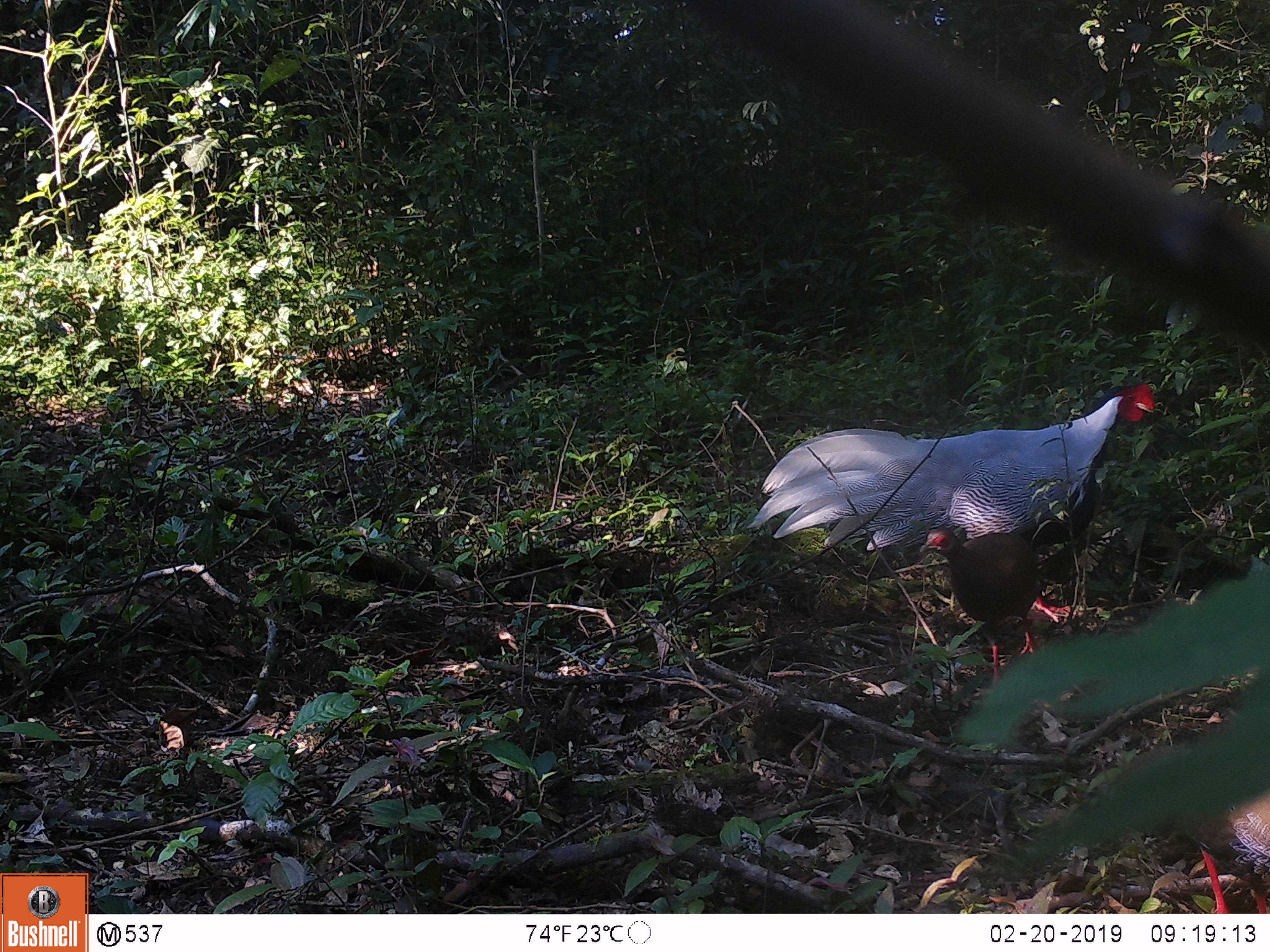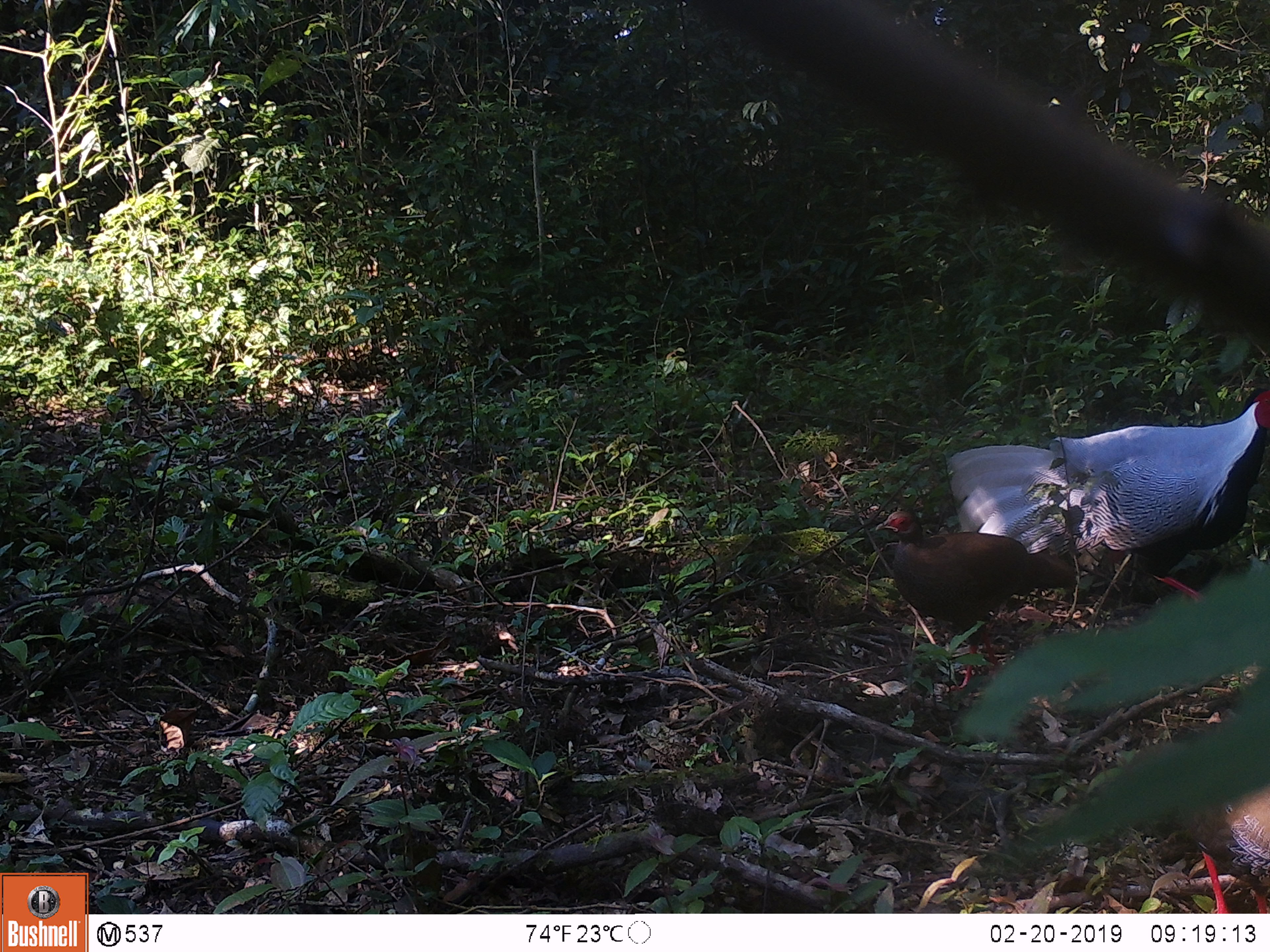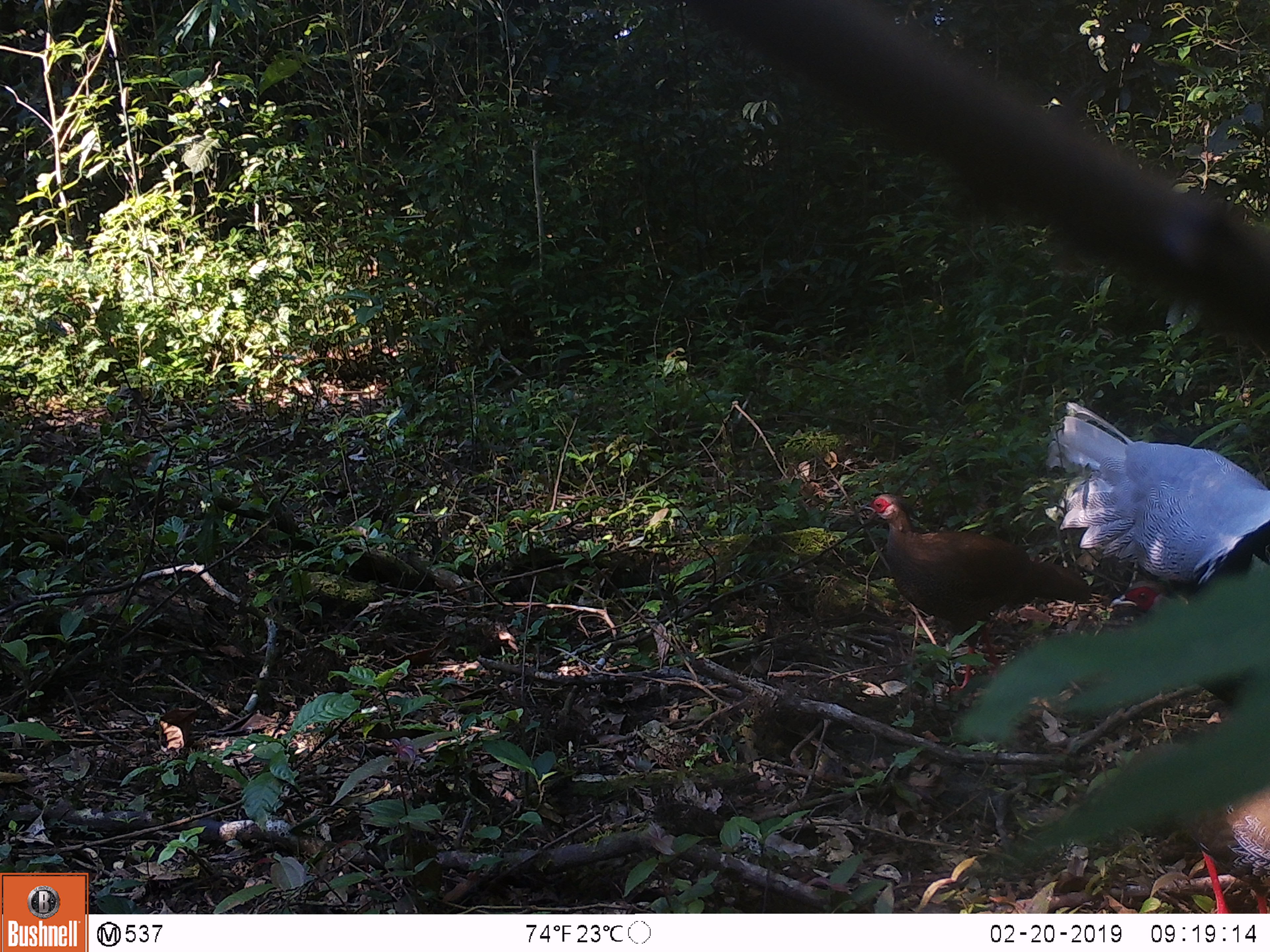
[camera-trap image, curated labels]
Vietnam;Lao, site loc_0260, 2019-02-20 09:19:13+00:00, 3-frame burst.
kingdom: Animalia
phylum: Chordata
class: Aves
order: Galliformes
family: Phasianidae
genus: Lophura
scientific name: Lophura nycthemera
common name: silver pheasant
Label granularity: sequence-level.